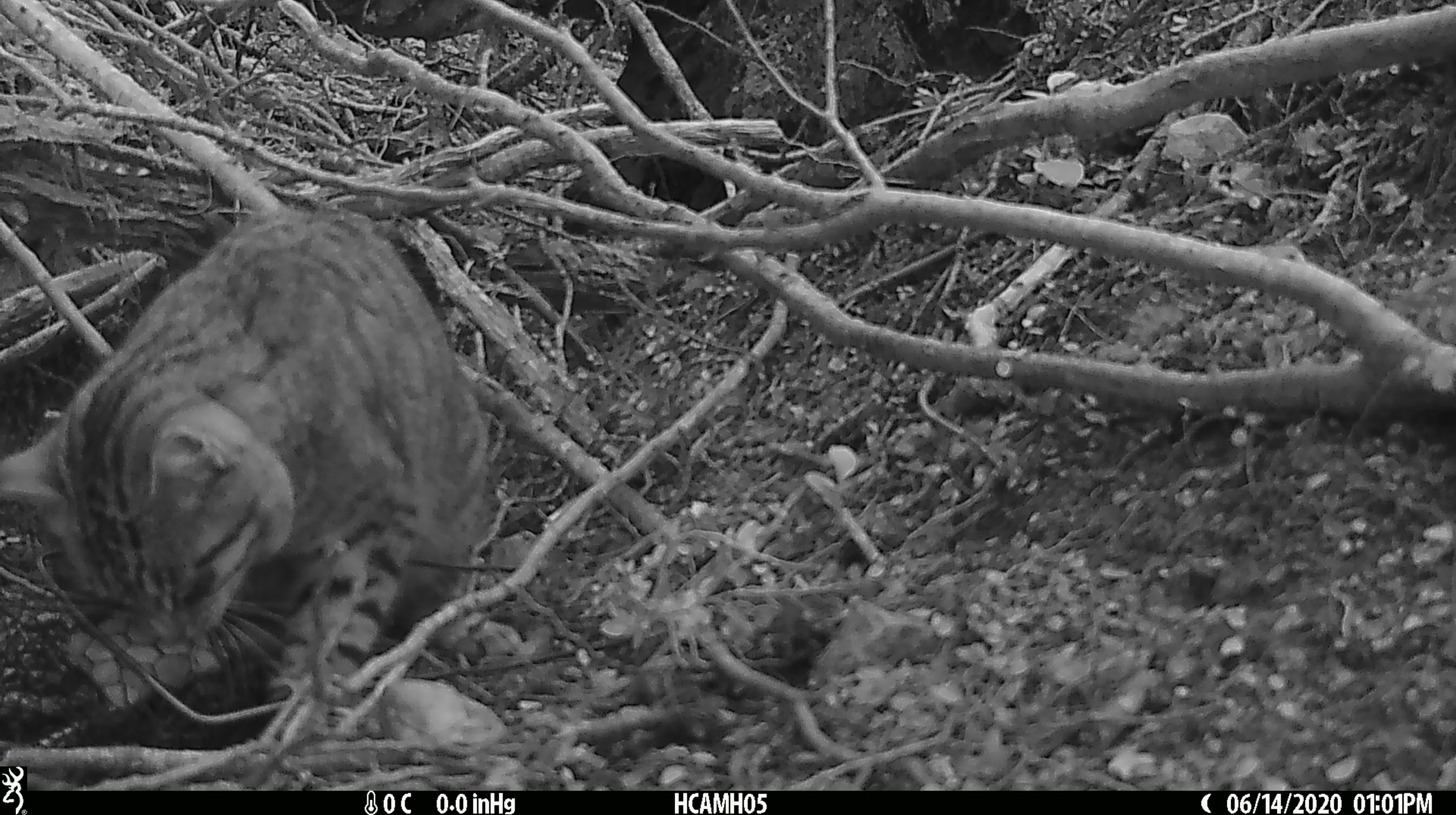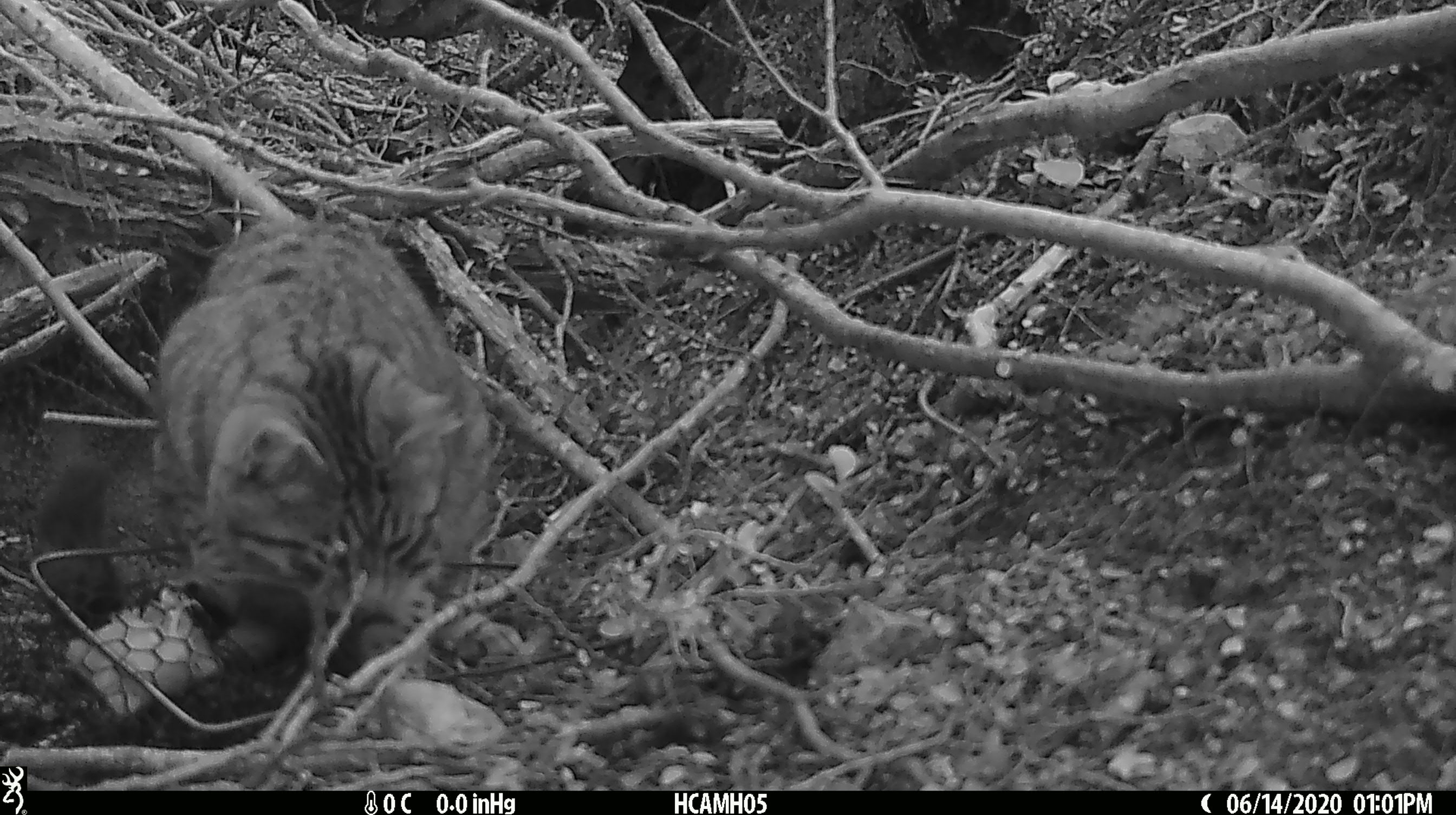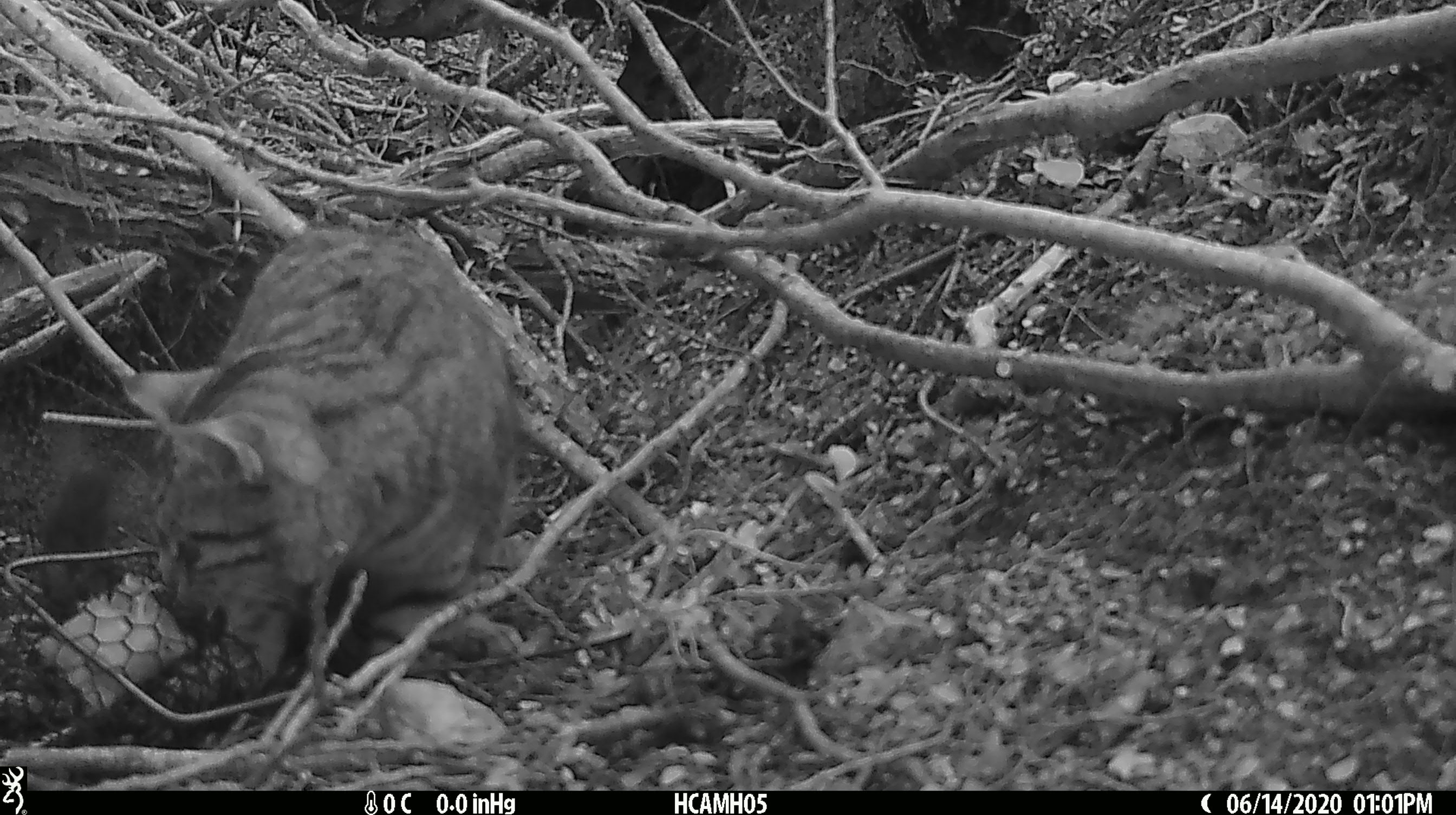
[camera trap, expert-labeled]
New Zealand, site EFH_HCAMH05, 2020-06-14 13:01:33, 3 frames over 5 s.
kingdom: Animalia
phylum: Chordata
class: Mammalia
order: Carnivora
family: Felidae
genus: Felis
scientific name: Felis catus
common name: domestic cat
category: cat